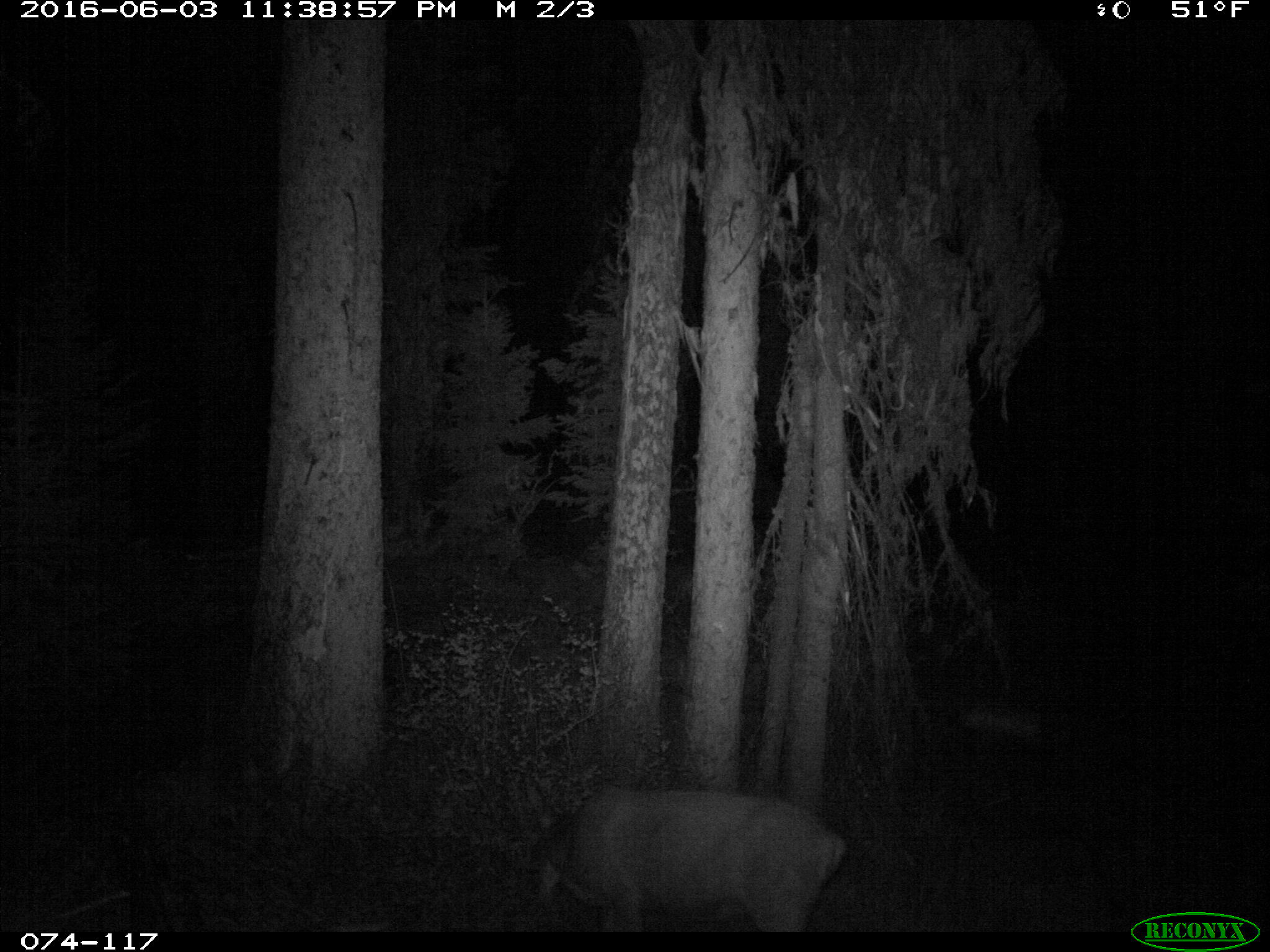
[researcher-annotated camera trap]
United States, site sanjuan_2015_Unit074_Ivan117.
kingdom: Animalia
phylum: Chordata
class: Mammalia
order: Artiodactyla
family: Cervidae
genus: Odocoileus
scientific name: Odocoileus hemionus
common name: mule deer